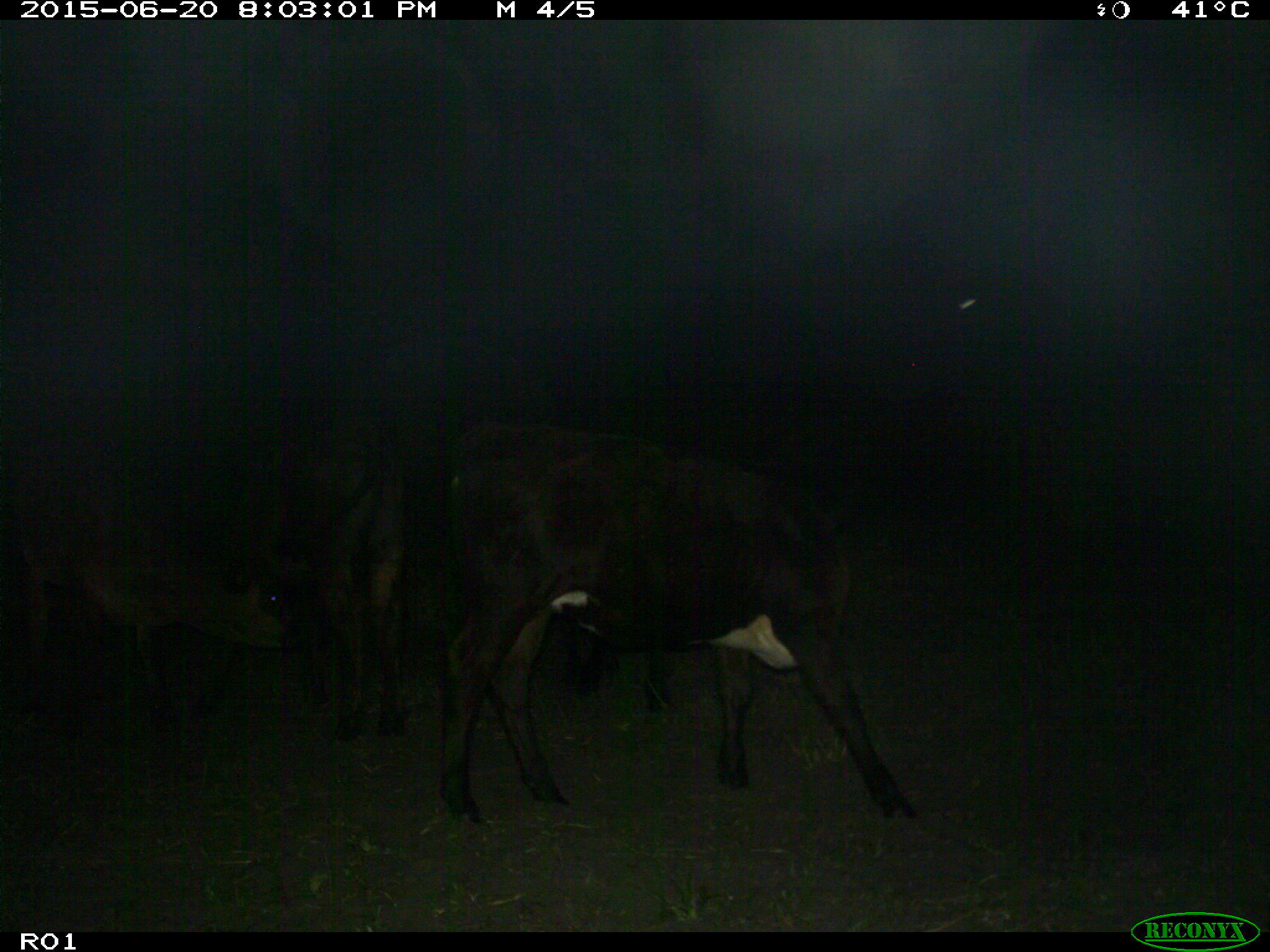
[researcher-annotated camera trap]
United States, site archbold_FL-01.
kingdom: Animalia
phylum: Chordata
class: Mammalia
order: Artiodactyla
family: Bovidae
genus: Bos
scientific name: Bos taurus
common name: domestic cow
Bos taurus (domestic cow).